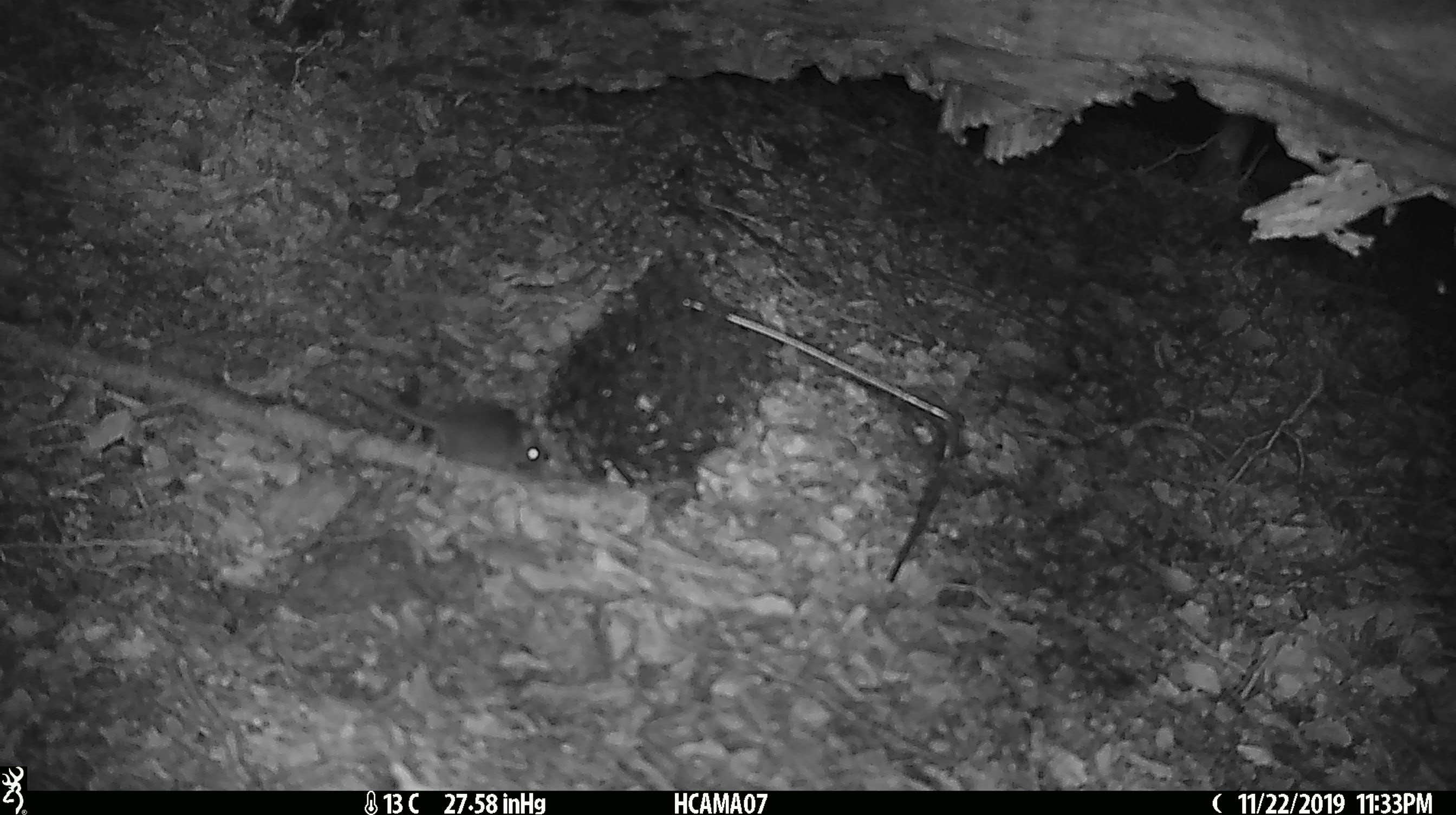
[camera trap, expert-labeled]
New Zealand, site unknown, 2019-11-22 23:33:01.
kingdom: Animalia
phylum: Chordata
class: Mammalia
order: Rodentia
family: Muridae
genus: Mus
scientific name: Mus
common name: mouse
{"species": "mouse (Mus)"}